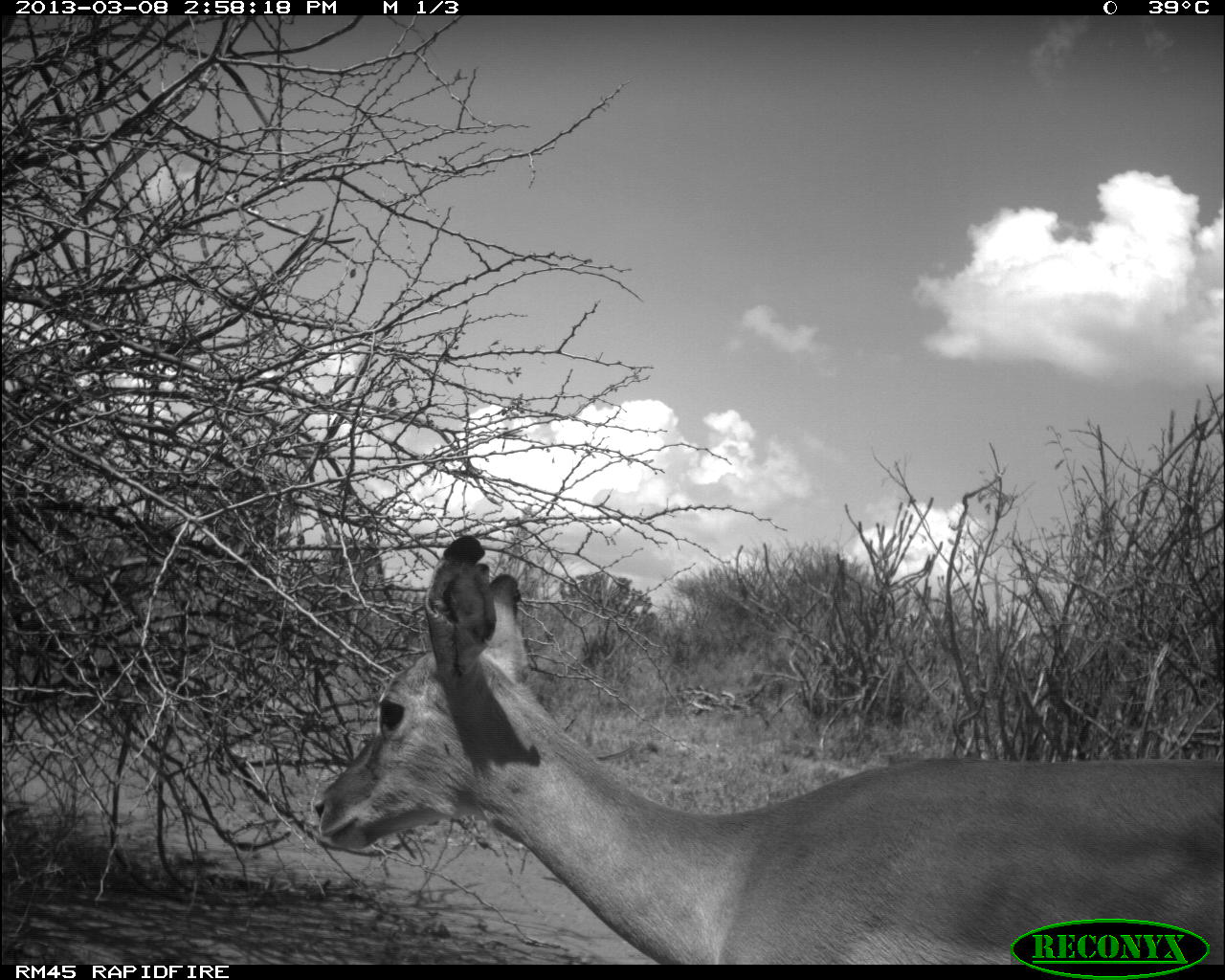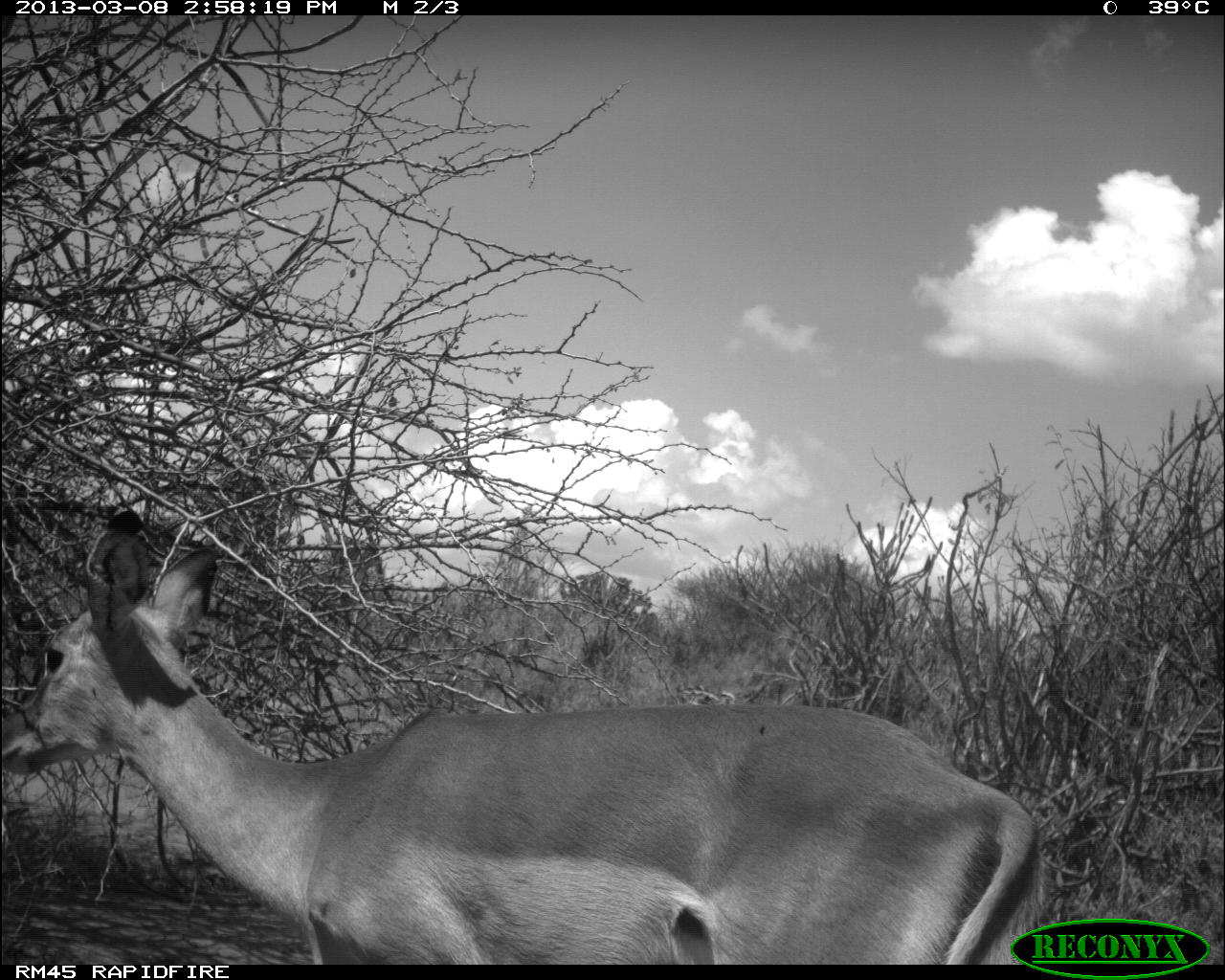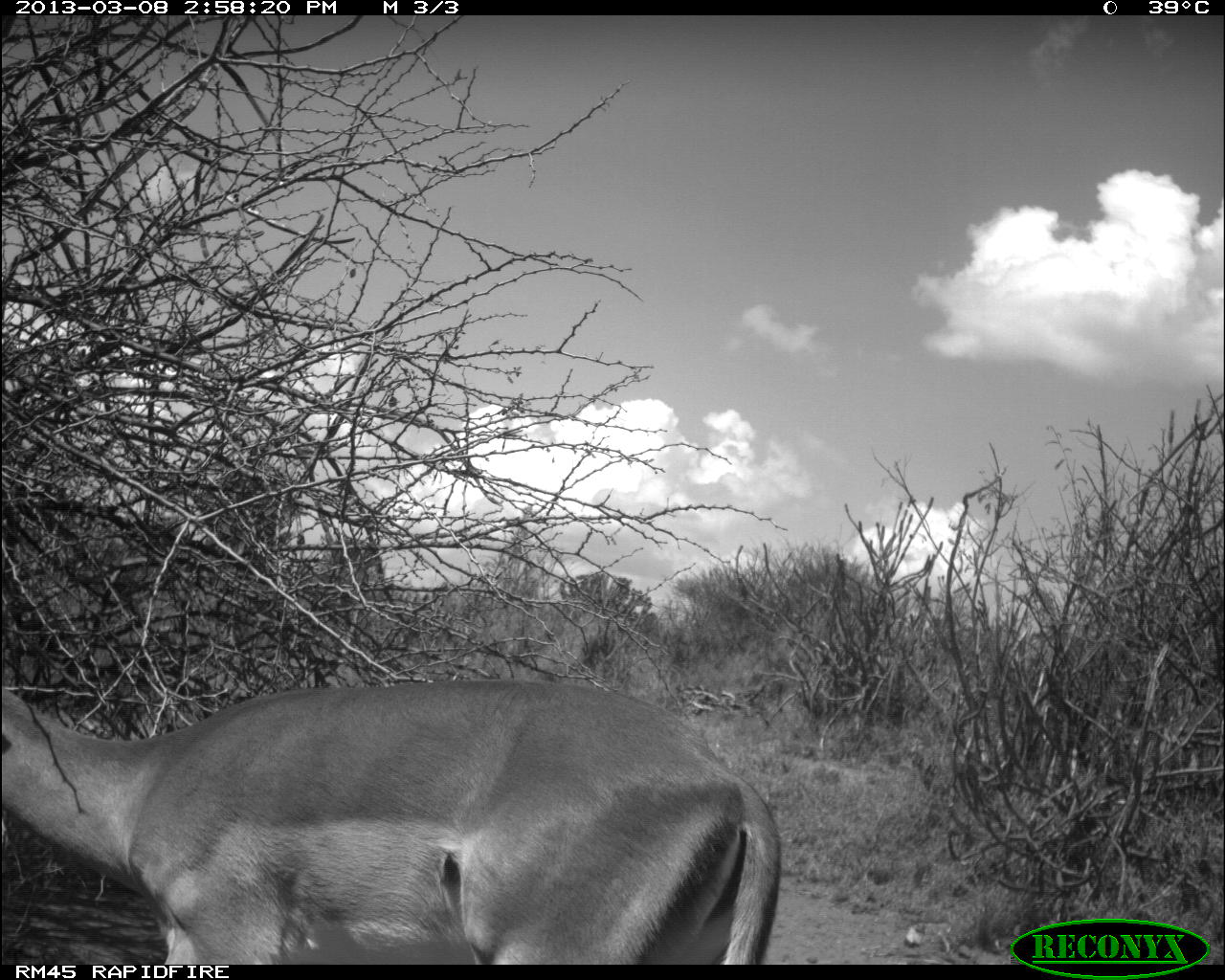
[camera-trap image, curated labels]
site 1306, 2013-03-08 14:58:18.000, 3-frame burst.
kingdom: Animalia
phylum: Chordata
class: Mammalia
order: Artiodactyla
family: Bovidae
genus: Aepyceros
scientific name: Aepyceros melampus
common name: impala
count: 1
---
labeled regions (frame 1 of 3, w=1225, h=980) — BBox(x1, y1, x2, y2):
aepyceros melampus: BBox(312, 534, 1225, 964)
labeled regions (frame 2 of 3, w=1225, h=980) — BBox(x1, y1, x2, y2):
aepyceros melampus: BBox(0, 508, 1044, 966)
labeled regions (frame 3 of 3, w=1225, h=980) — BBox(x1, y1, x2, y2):
aepyceros melampus: BBox(0, 676, 780, 964)